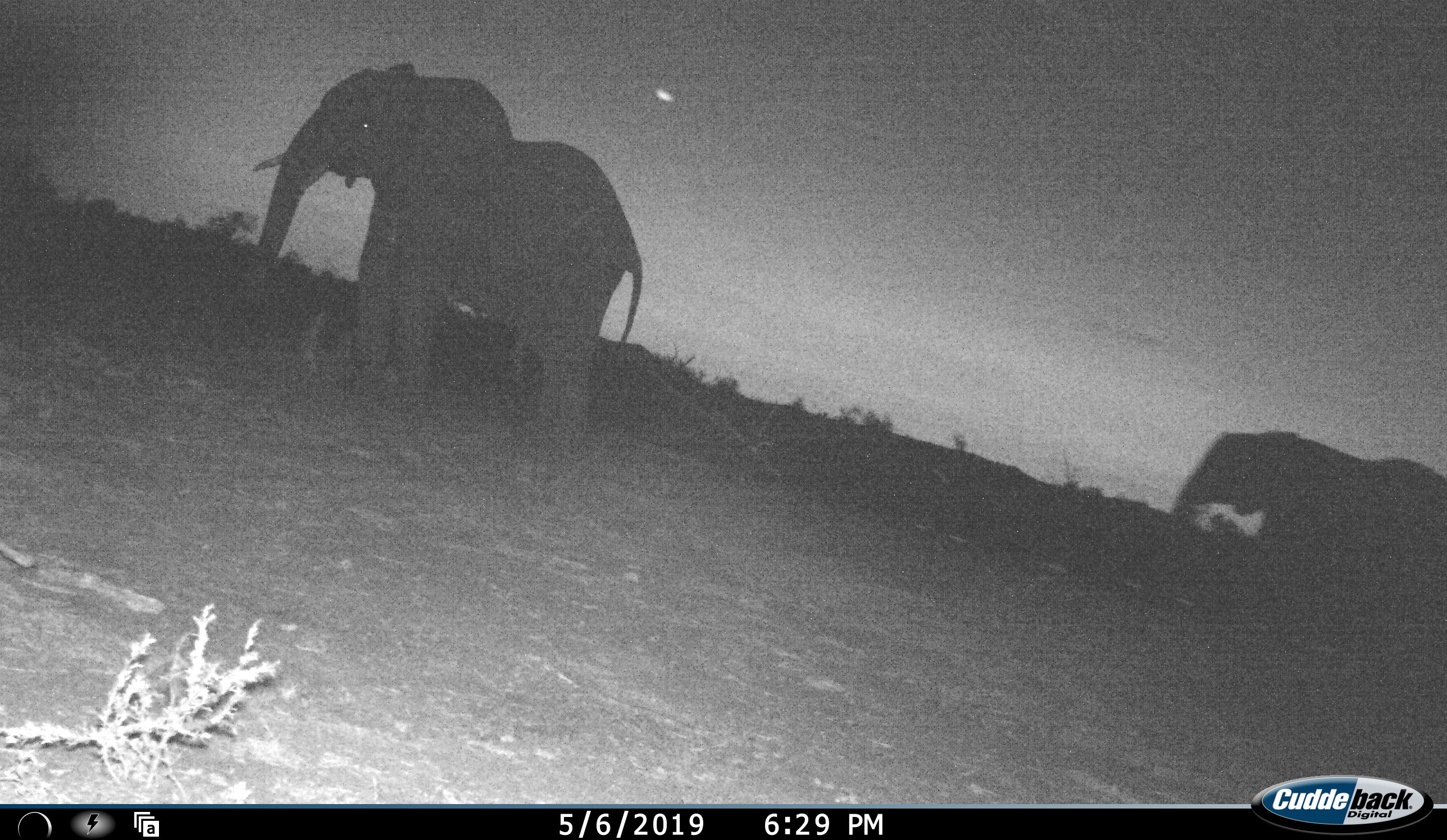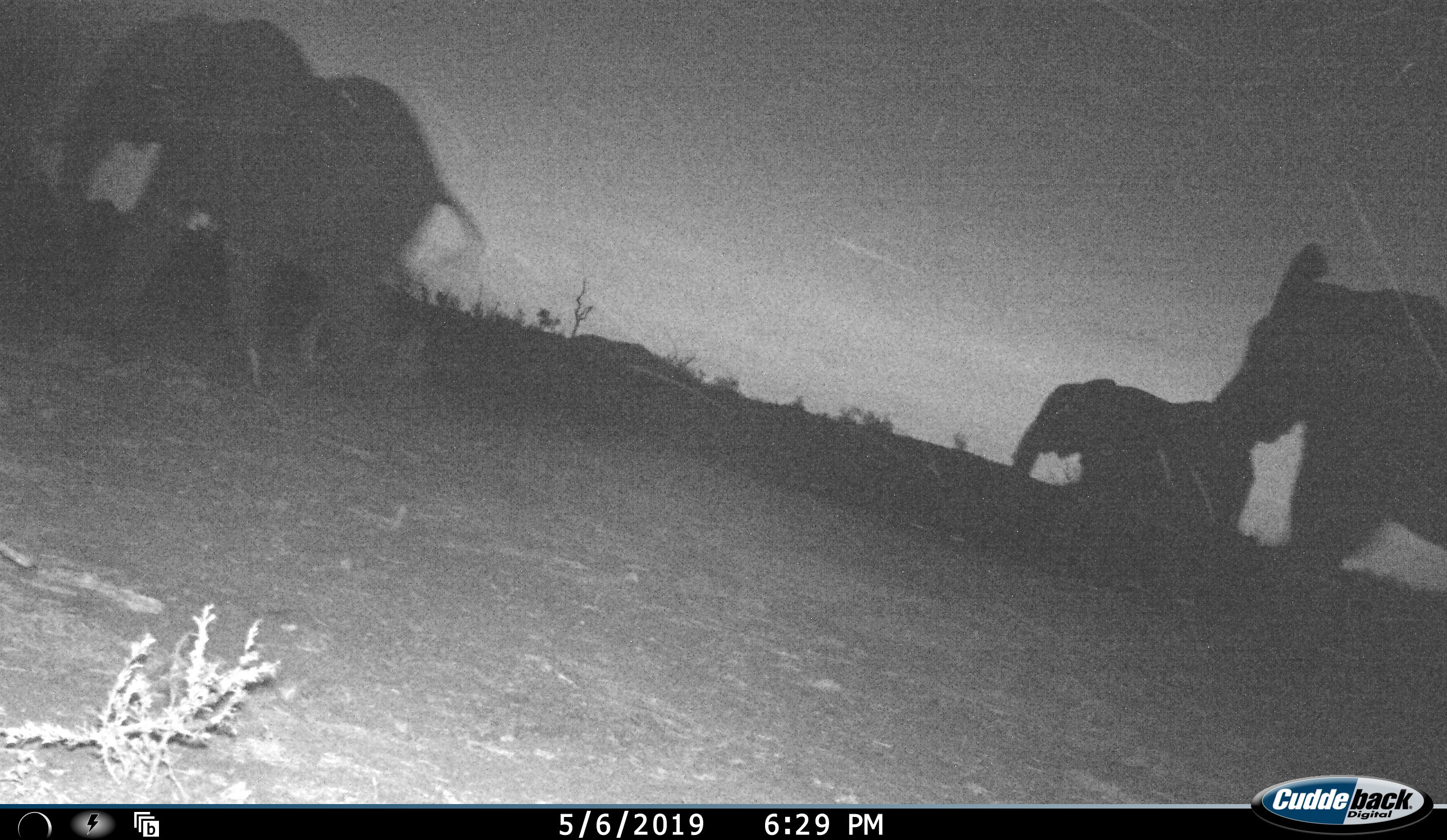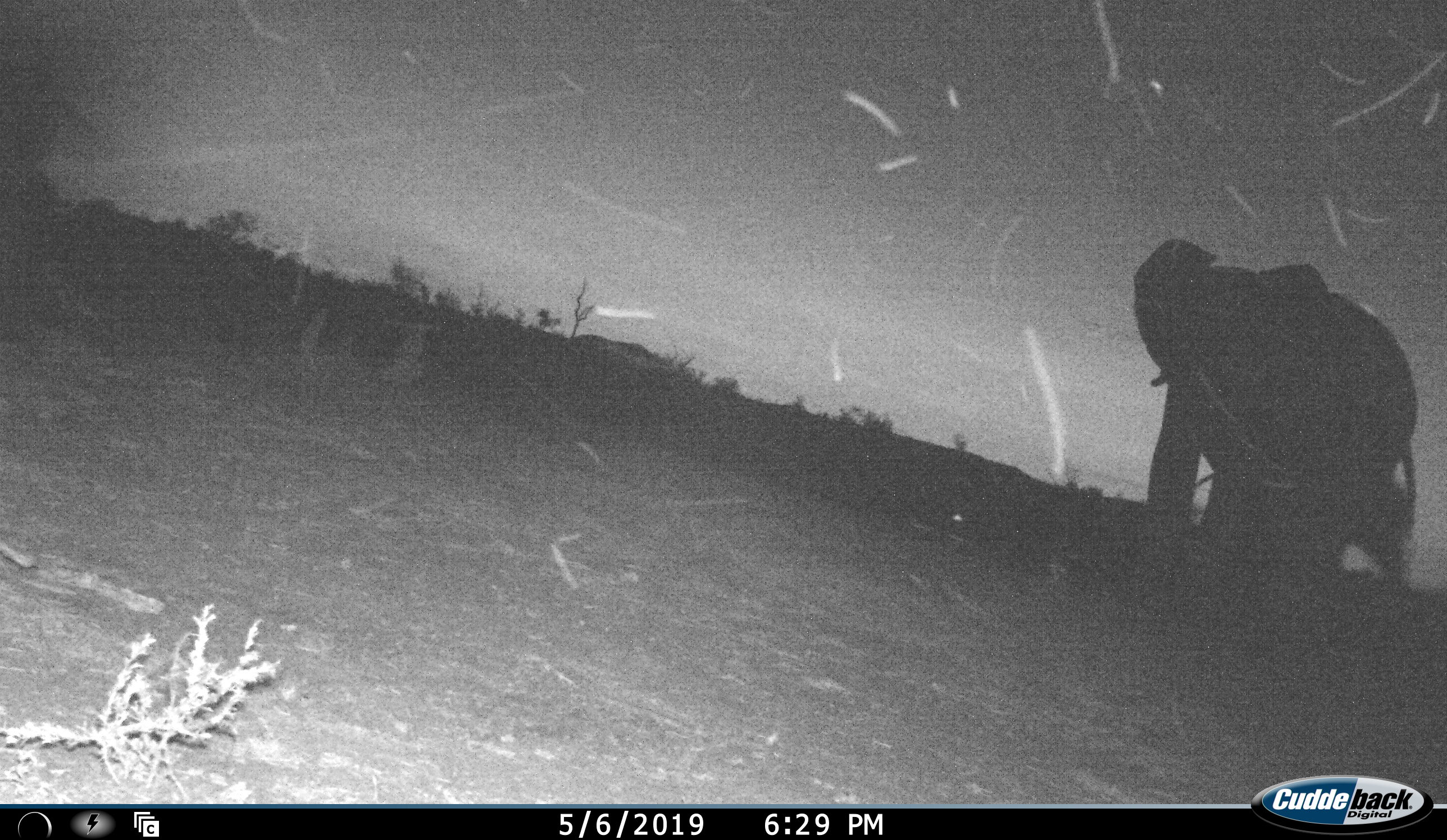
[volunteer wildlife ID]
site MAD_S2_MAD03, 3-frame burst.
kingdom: Animalia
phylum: Chordata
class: Mammalia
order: Proboscidea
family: Elephantidae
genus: Loxodonta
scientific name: Loxodonta africana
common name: african bush elephant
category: elephant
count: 3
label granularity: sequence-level